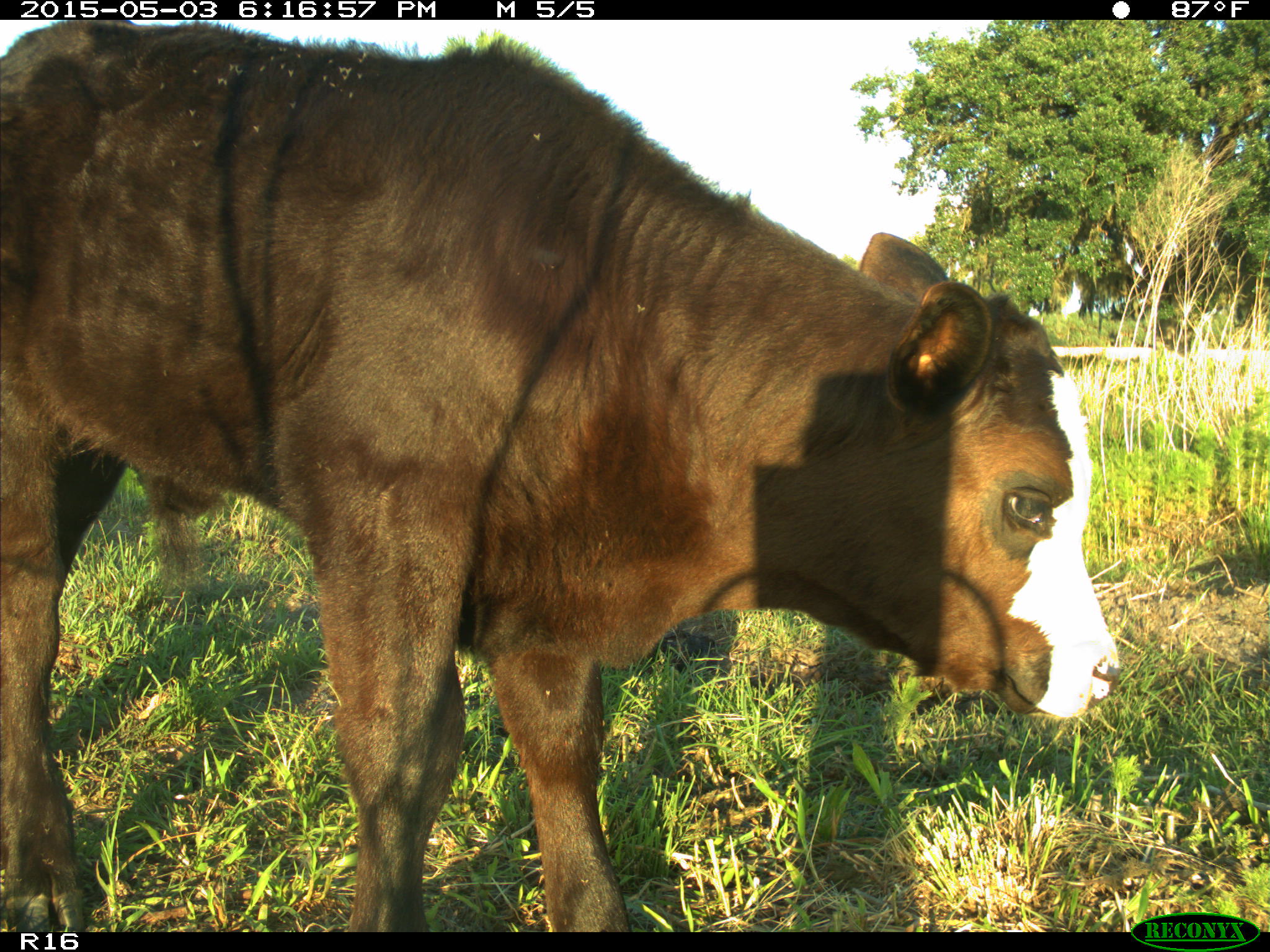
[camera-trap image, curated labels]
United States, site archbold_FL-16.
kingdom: Animalia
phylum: Chordata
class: Mammalia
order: Artiodactyla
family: Bovidae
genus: Bos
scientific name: Bos taurus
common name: domestic cow